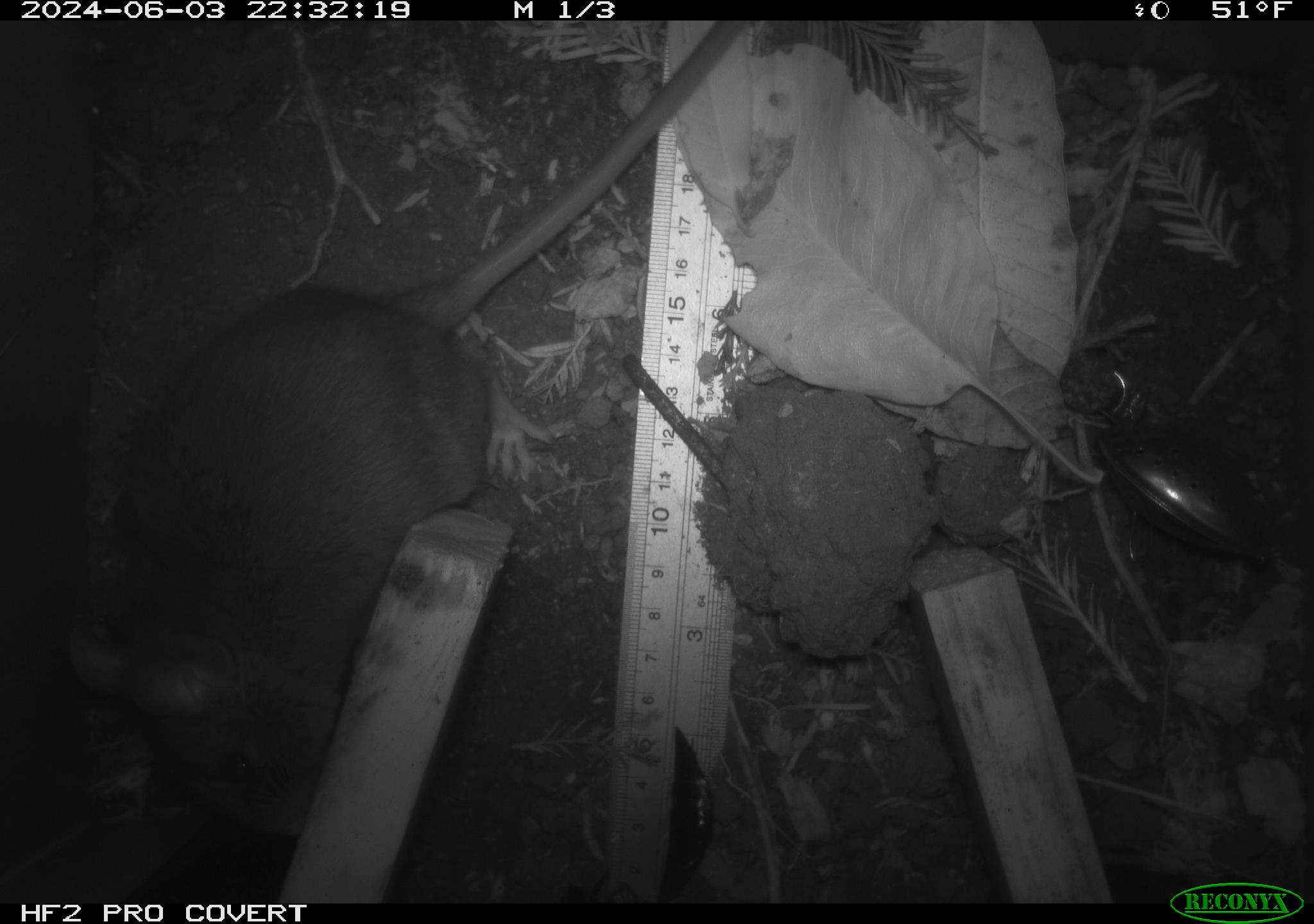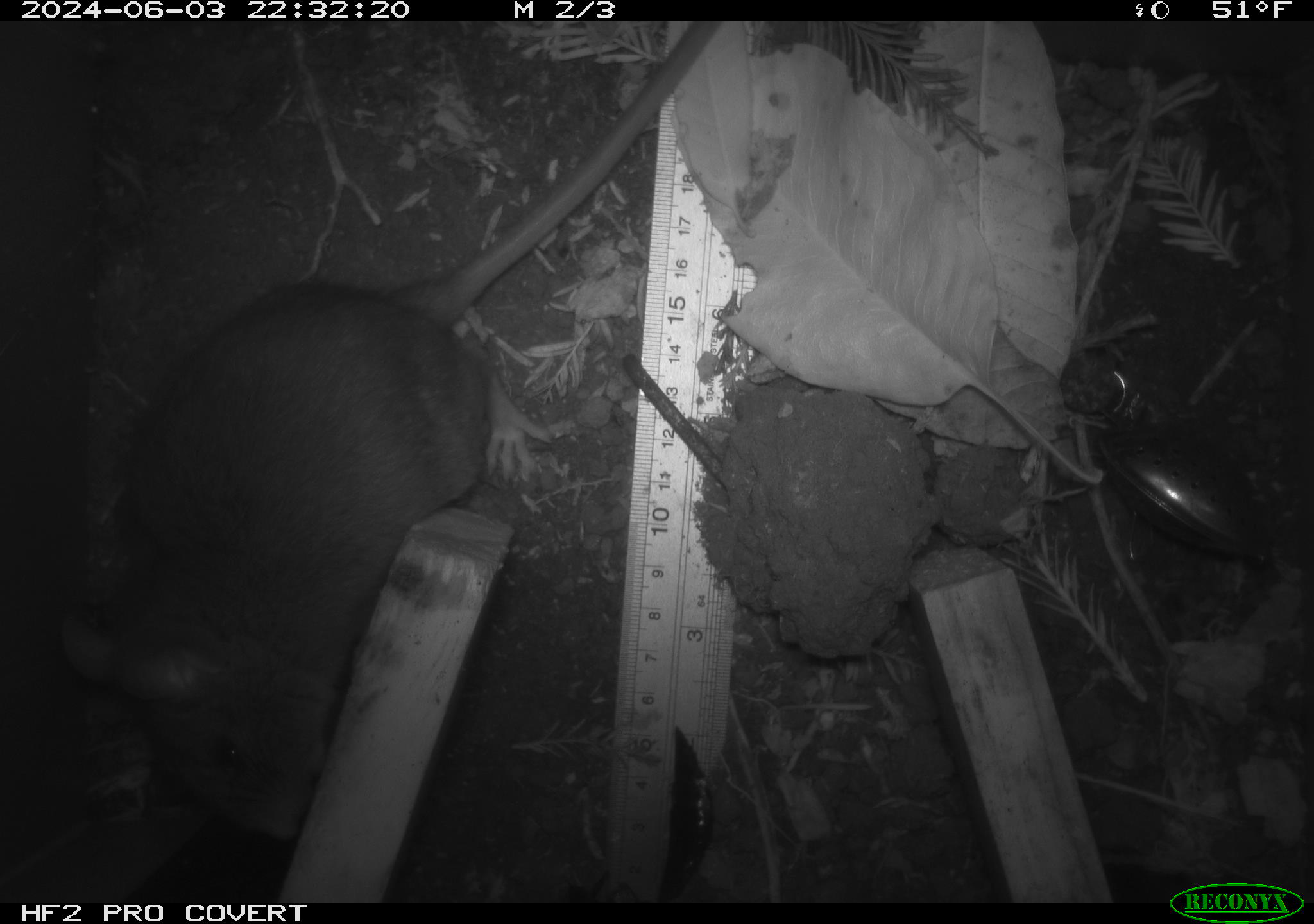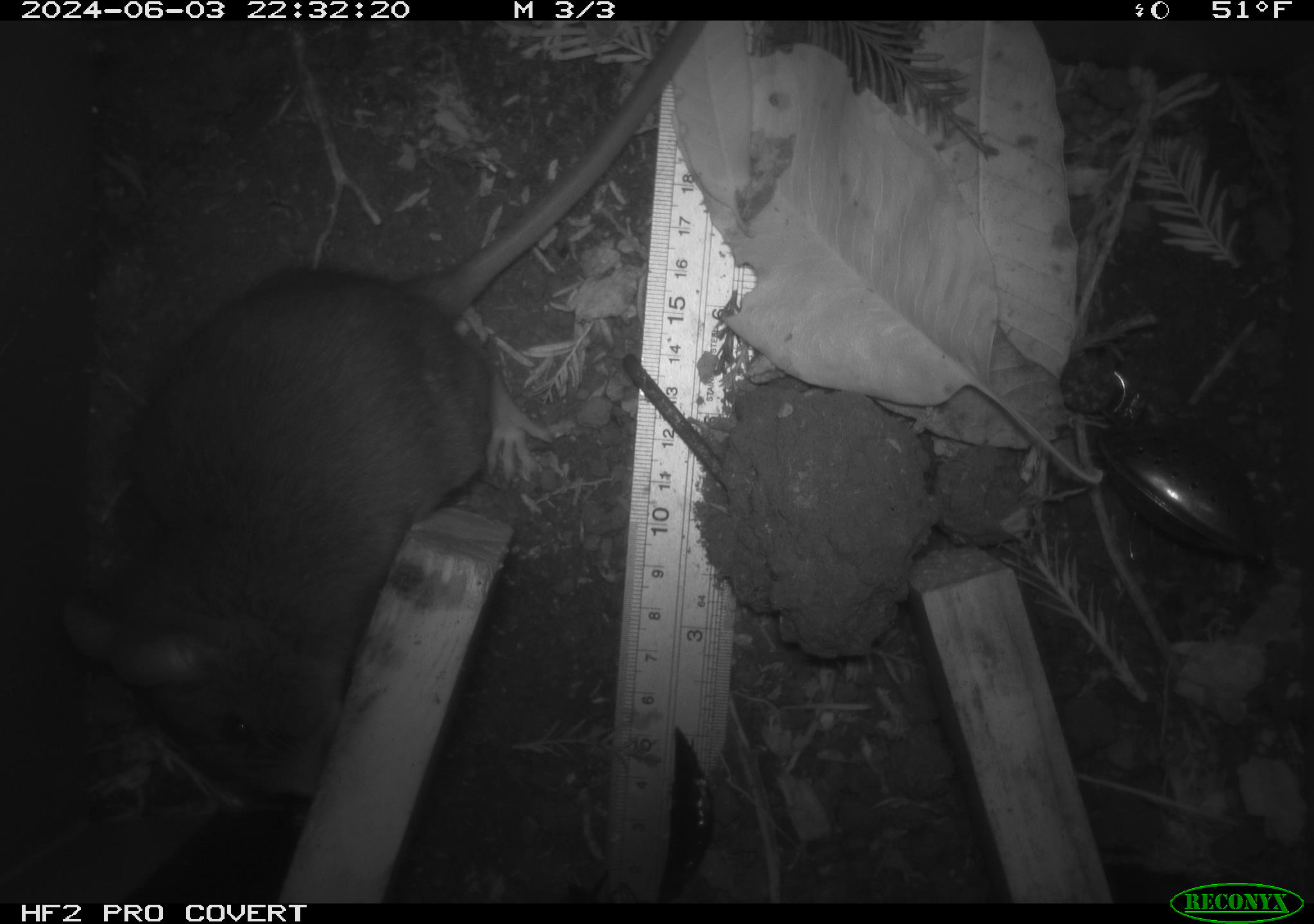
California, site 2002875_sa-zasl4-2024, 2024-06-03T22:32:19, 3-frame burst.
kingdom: Animalia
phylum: Chordata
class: Mammalia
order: Rodentia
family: Cricetidae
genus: Neotoma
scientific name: Neotoma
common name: pack rat or woodrat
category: neotoma species